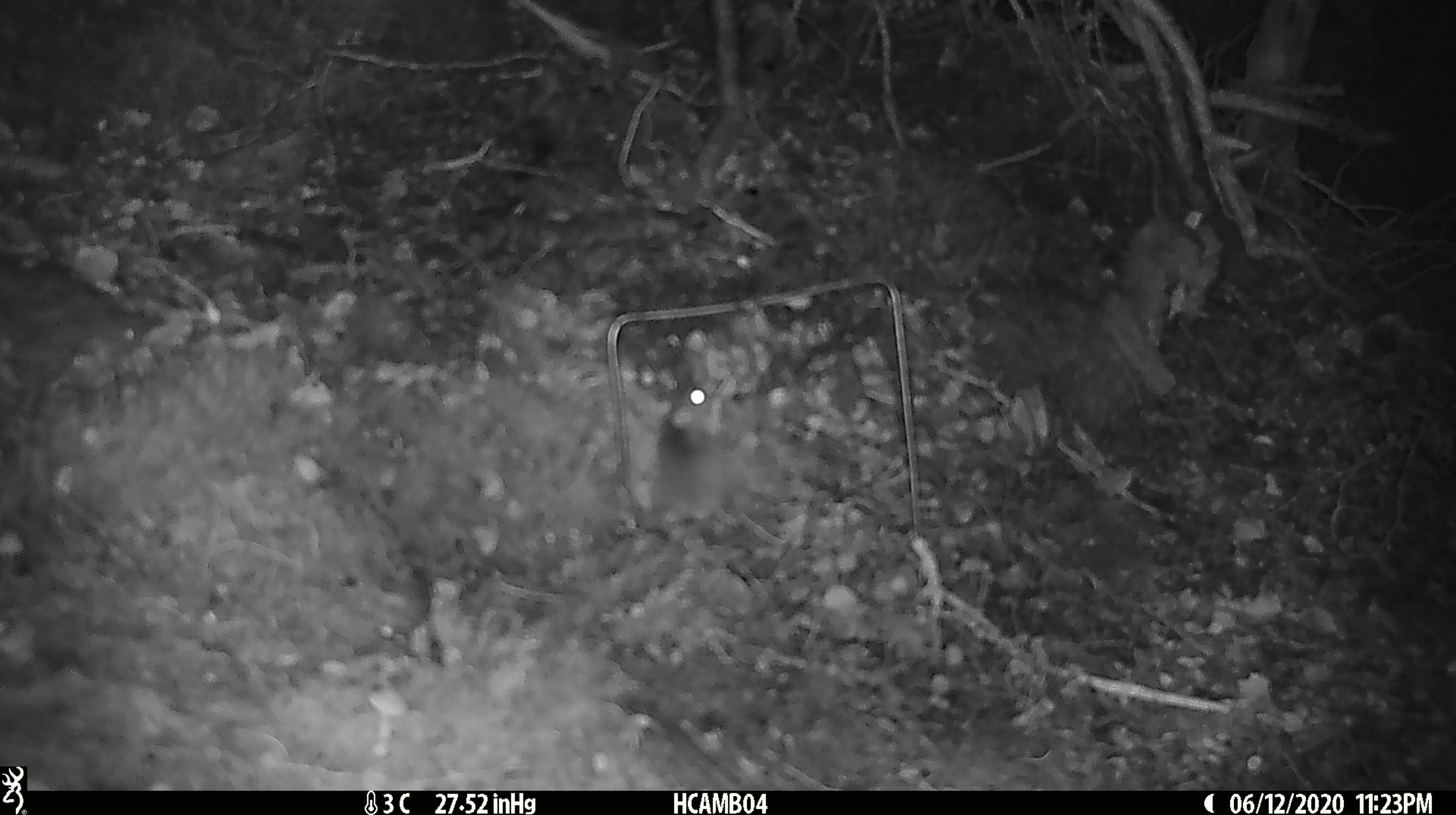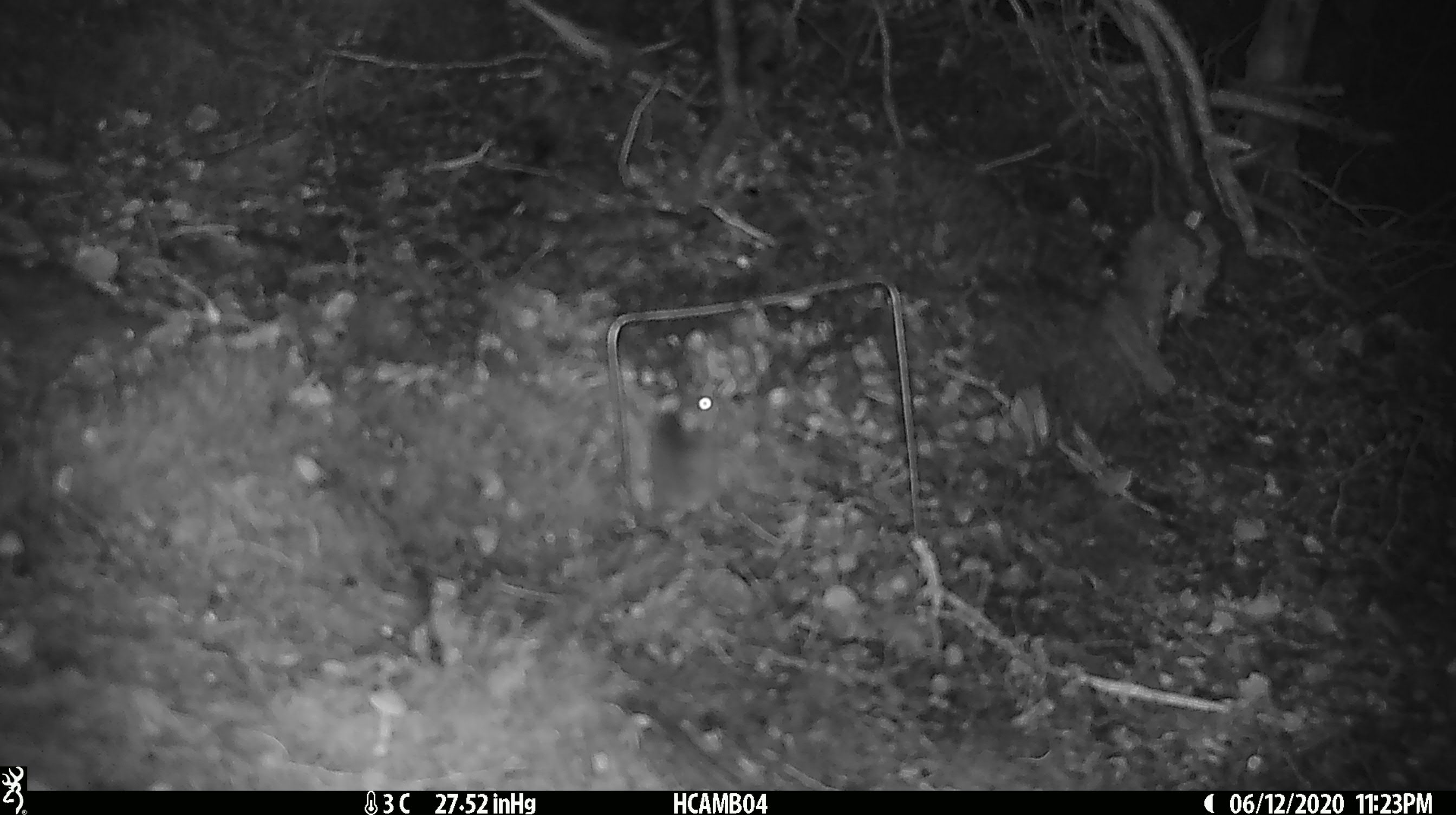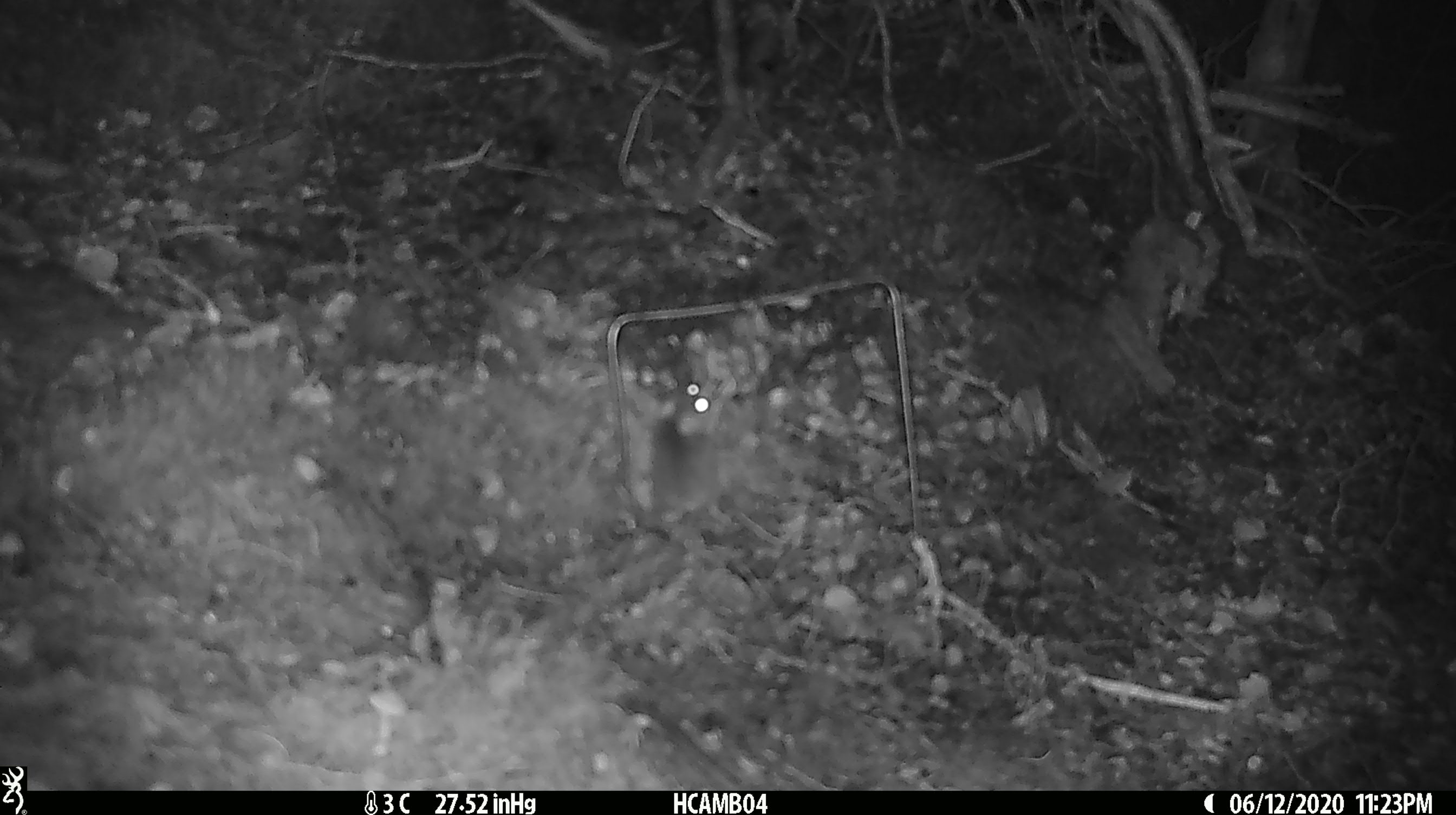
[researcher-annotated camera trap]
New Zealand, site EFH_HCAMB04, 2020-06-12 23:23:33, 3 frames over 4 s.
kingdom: Animalia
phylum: Chordata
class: Mammalia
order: Rodentia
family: Muridae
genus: Mus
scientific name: Mus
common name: mouse